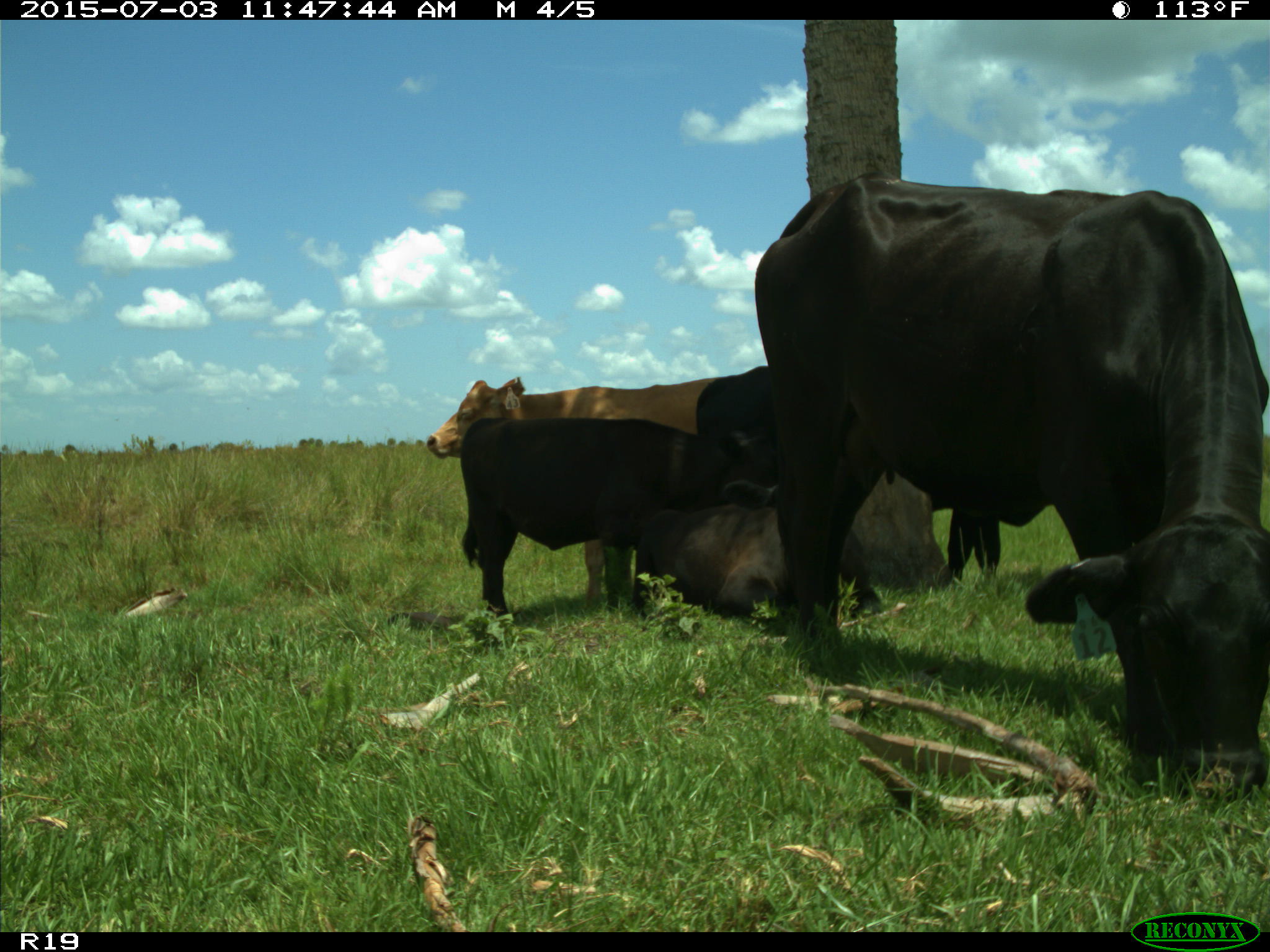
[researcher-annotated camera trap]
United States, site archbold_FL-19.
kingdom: Animalia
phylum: Chordata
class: Mammalia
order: Artiodactyla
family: Bovidae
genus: Bos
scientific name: Bos taurus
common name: domestic cow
Bos taurus (domestic cow).